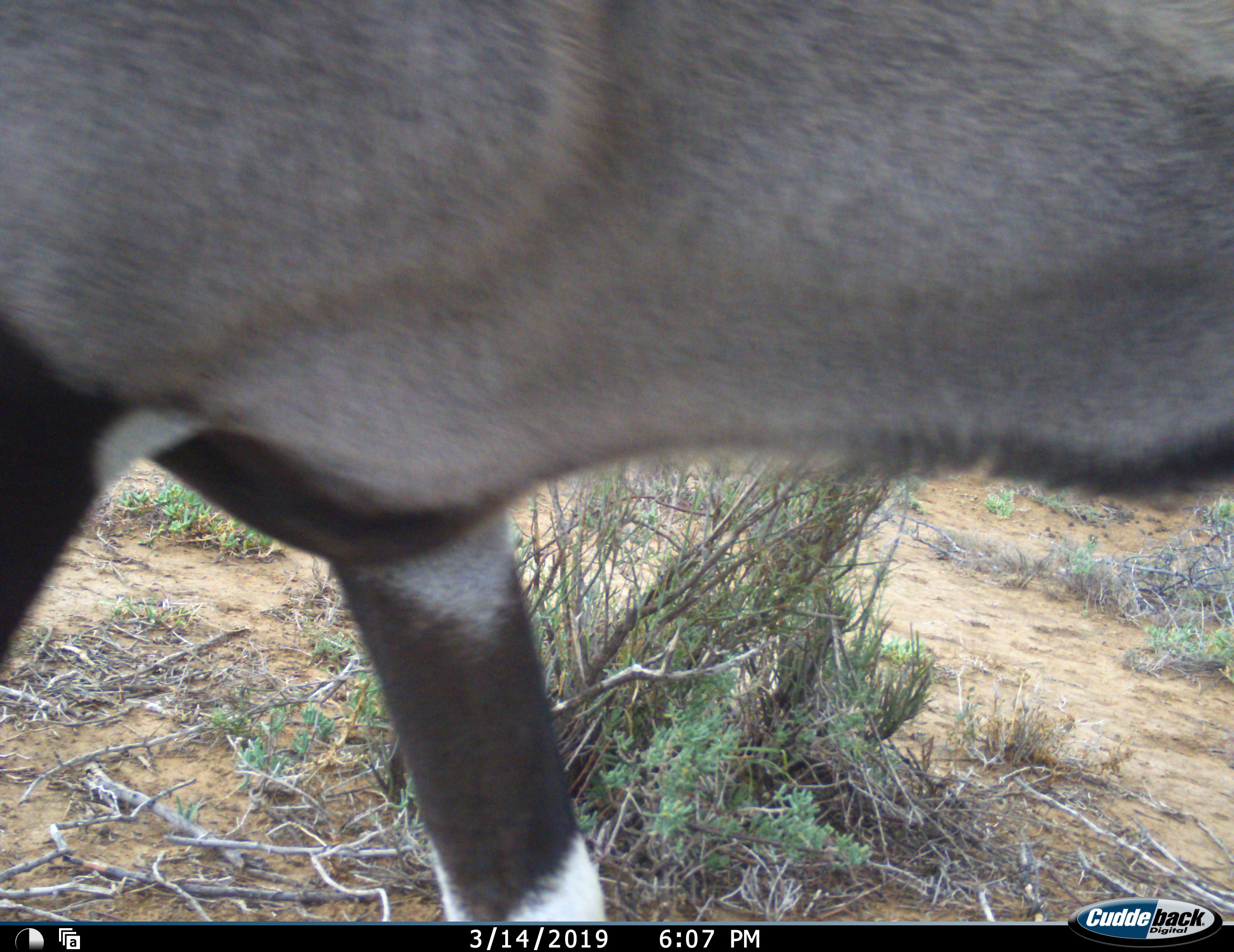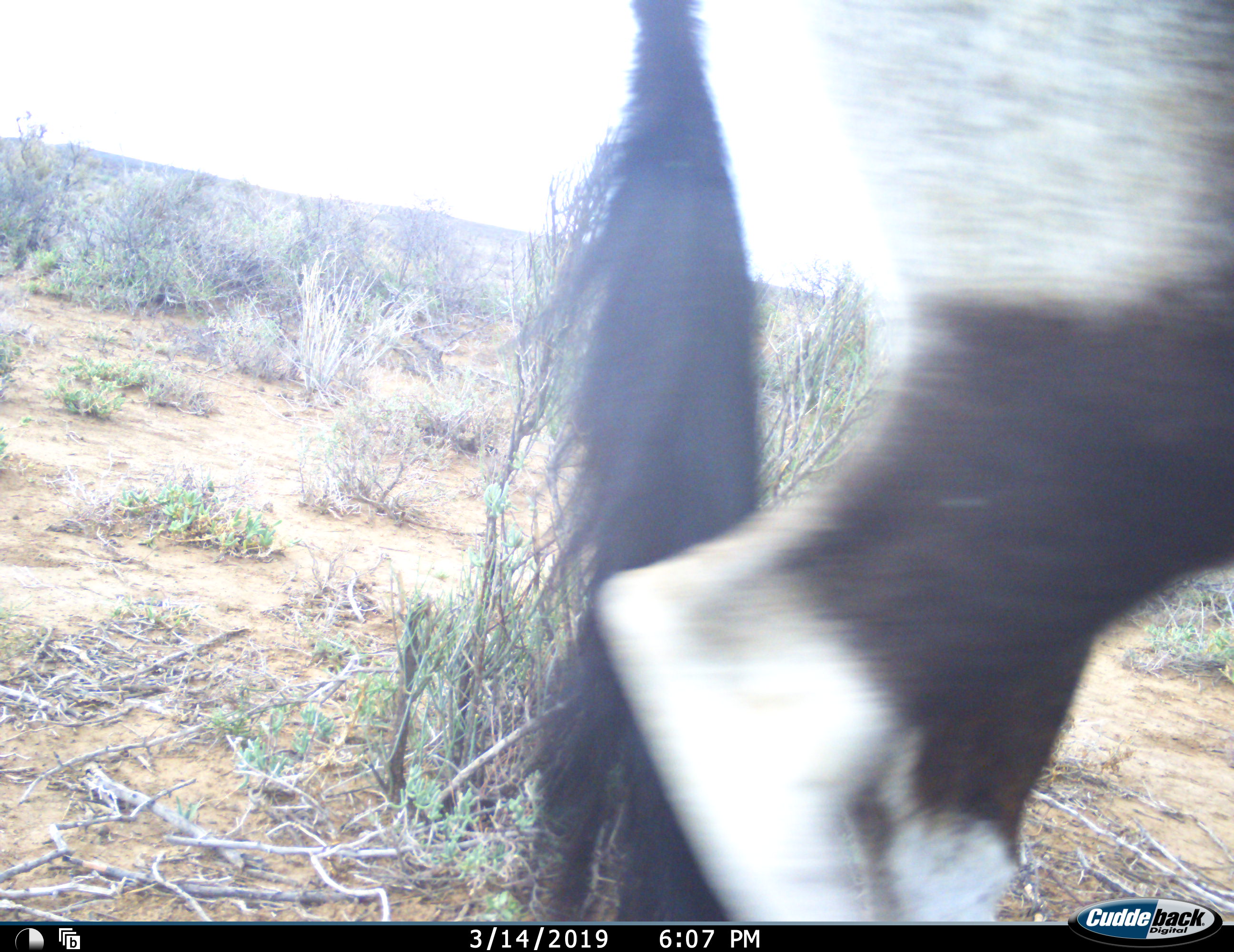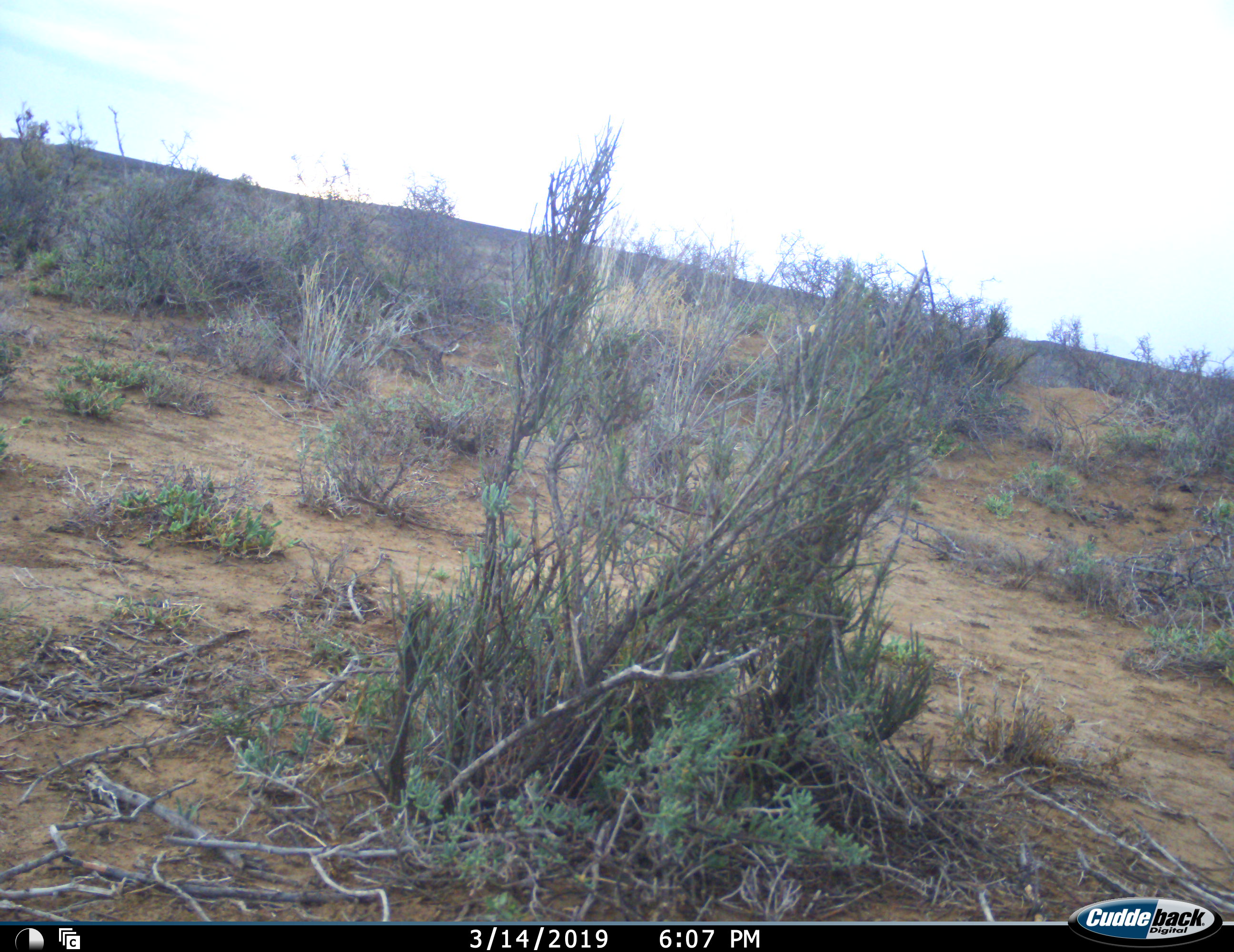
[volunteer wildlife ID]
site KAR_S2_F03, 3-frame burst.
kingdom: Animalia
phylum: Chordata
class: Mammalia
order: Artiodactyla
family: Bovidae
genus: Oryx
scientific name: Oryx gazella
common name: gemsbok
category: oryx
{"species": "oryx (gemsbok) (Oryx gazella)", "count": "1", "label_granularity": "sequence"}